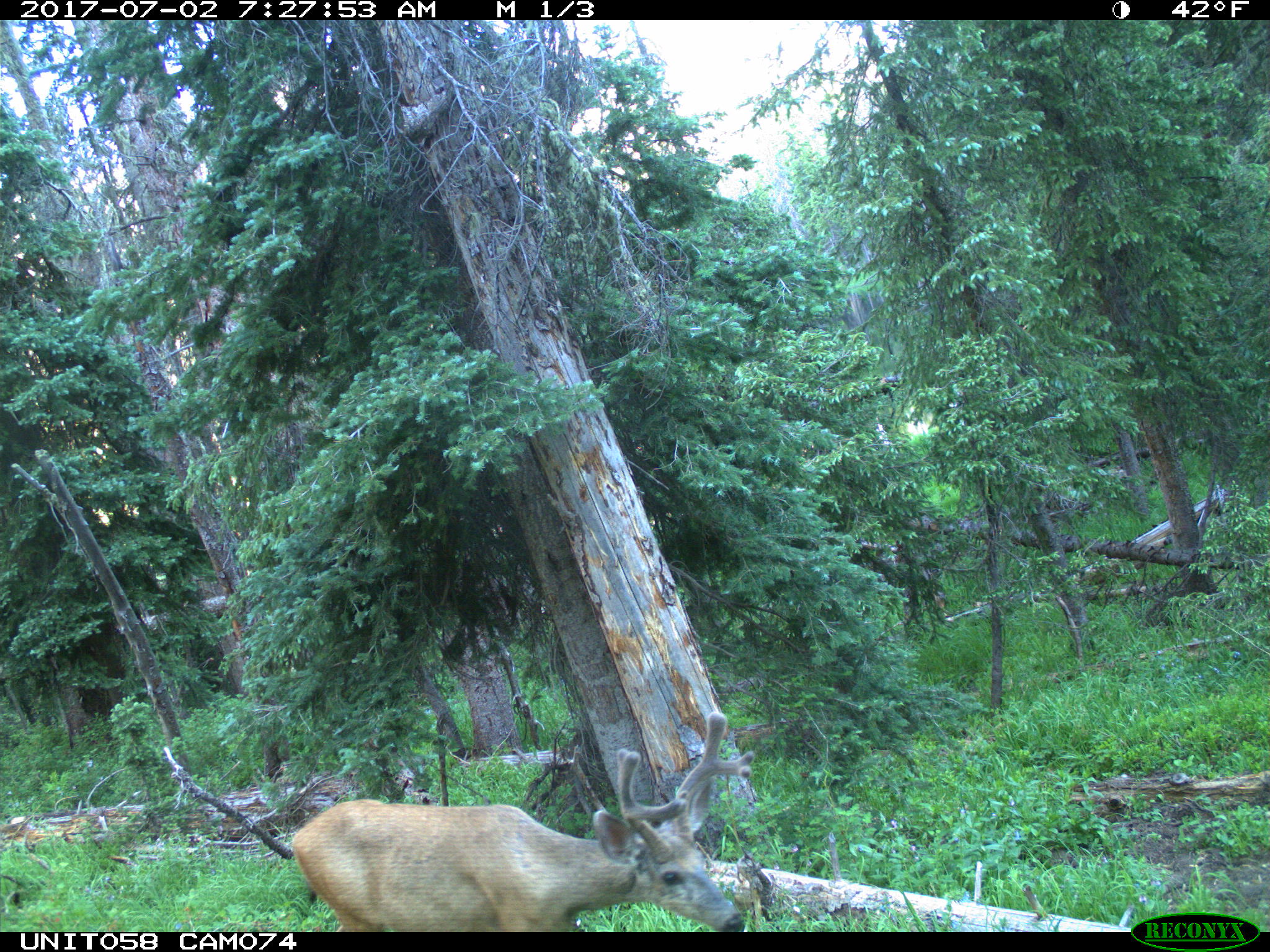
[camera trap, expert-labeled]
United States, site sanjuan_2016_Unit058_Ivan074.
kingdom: Animalia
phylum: Chordata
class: Mammalia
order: Artiodactyla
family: Cervidae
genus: Odocoileus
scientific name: Odocoileus hemionus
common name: mule deer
Odocoileus hemionus (mule deer).